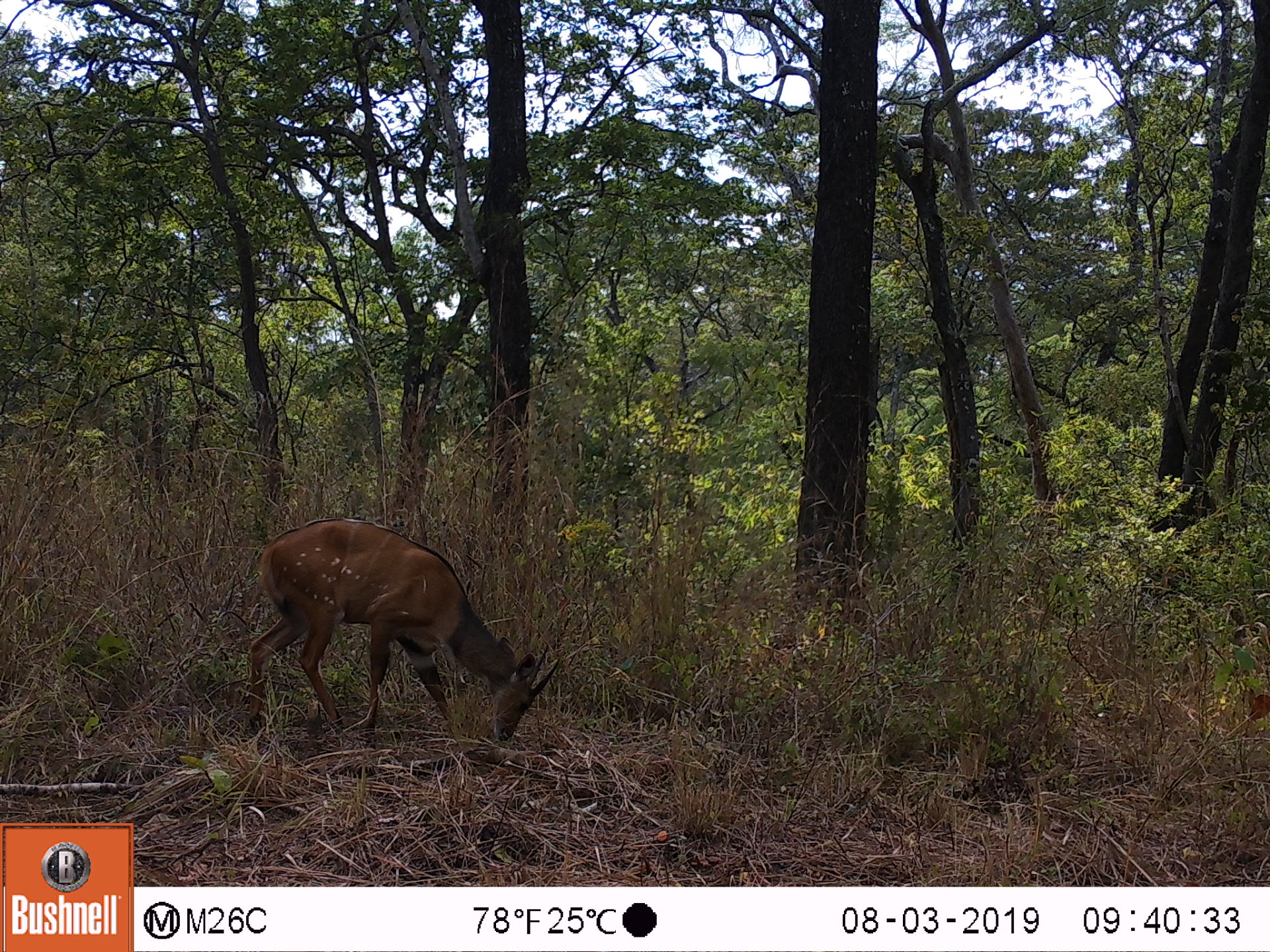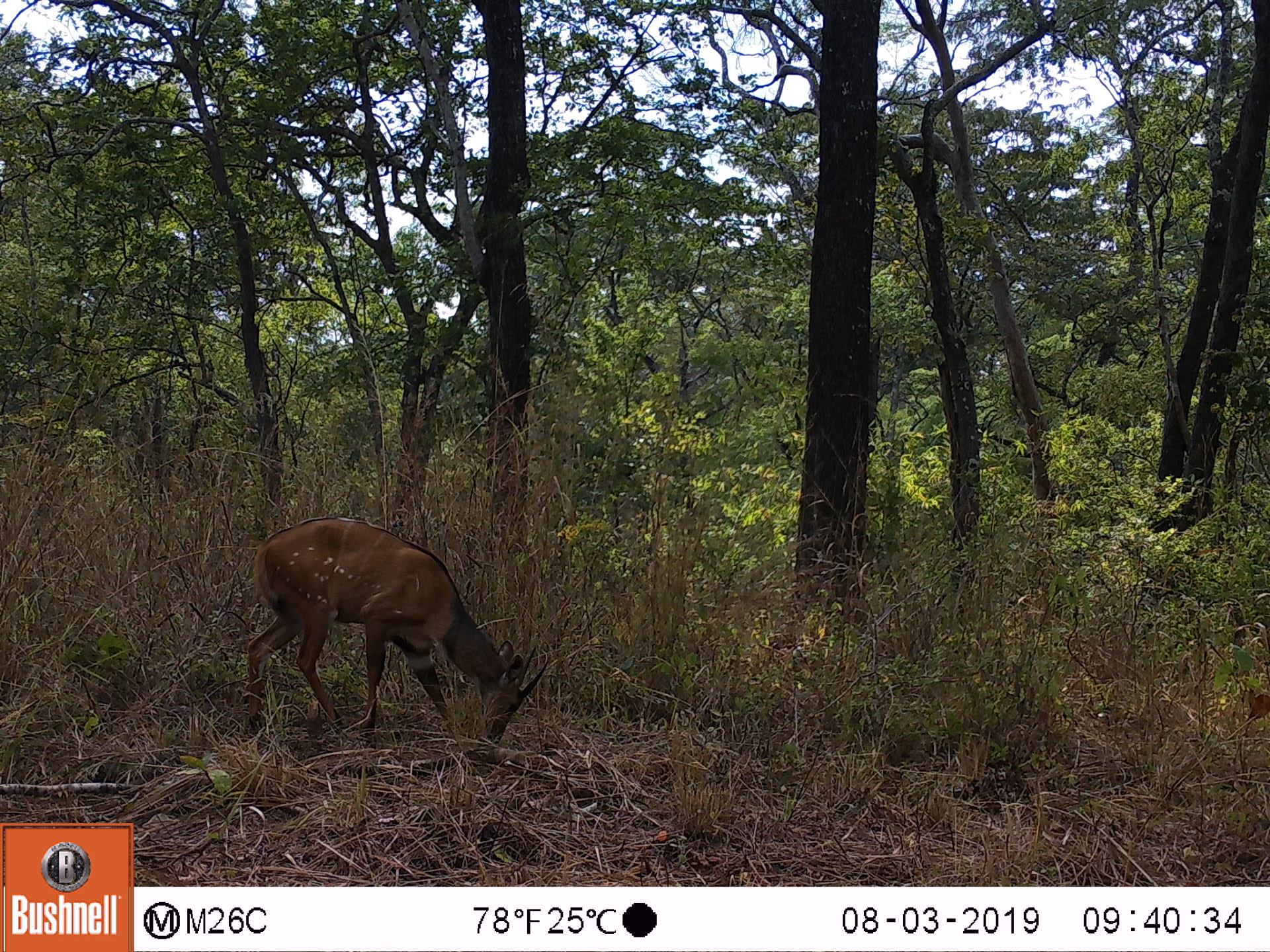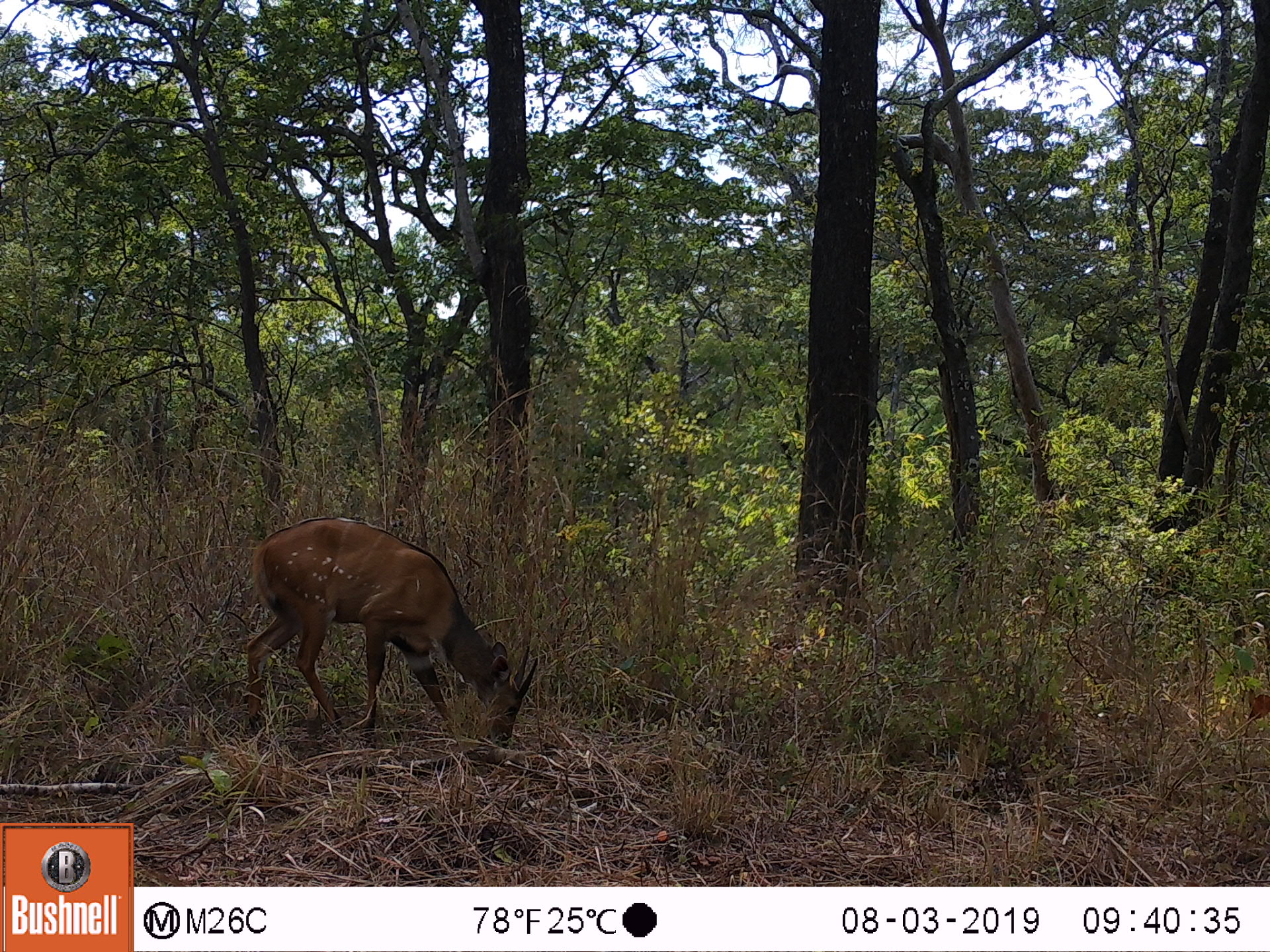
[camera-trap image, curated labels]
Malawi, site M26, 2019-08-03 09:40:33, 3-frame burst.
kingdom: Animalia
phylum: Chordata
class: Mammalia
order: Artiodactyla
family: Bovidae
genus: Tragelaphus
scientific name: Tragelaphus sylvaticus sylvaticus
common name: cape bushbuck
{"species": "cape bushbuck (Tragelaphus sylvaticus sylvaticus)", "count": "1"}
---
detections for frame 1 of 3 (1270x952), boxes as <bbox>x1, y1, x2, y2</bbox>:
cape bushbuck: <bbox>243, 514, 560, 763</bbox>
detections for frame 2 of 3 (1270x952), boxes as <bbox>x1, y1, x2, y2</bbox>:
cape bushbuck: <bbox>242, 510, 555, 760</bbox>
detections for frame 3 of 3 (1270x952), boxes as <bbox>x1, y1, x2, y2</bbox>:
cape bushbuck: <bbox>240, 512, 538, 758</bbox>